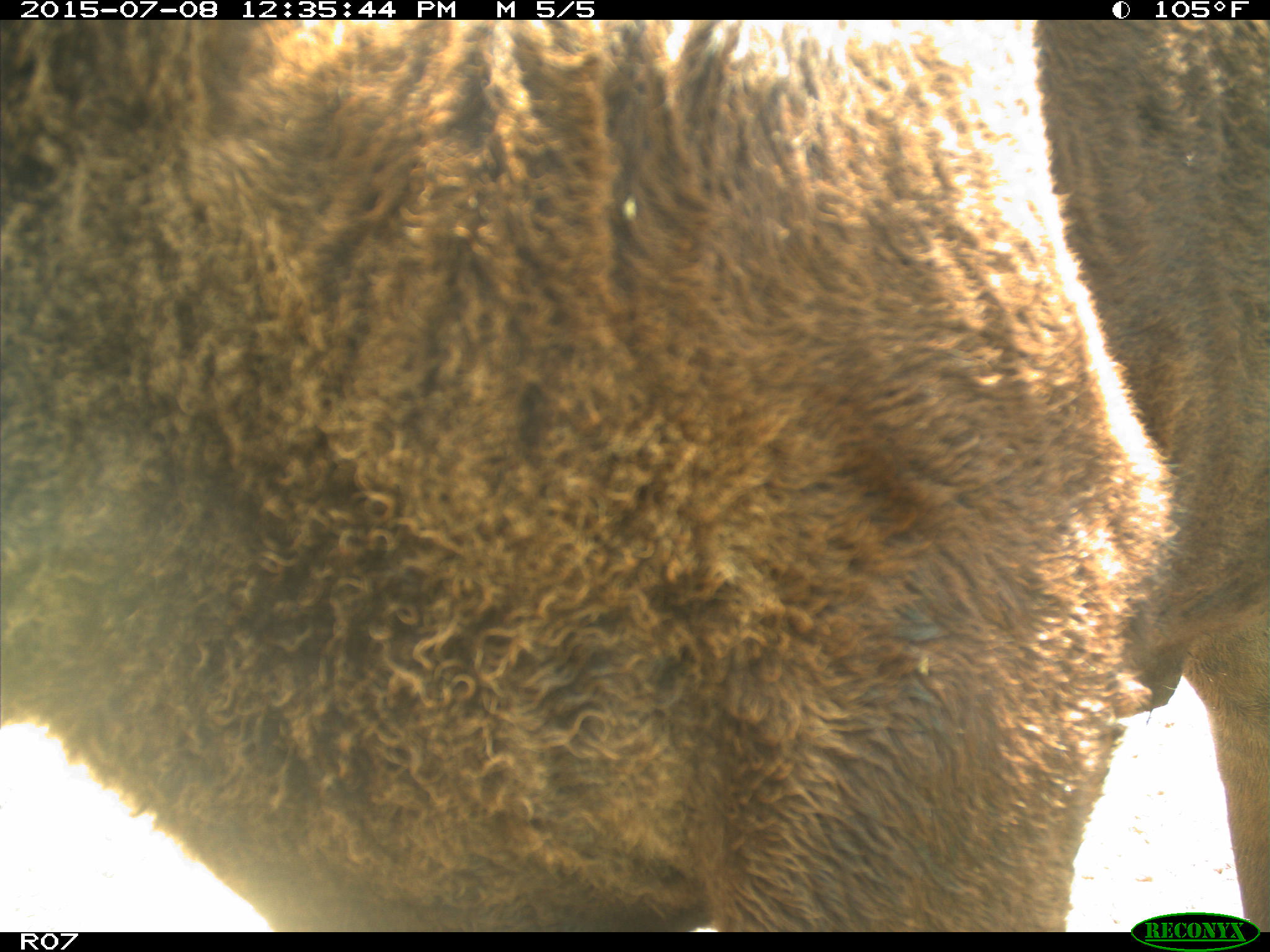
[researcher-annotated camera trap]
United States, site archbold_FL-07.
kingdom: Animalia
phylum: Chordata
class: Mammalia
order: Artiodactyla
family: Bovidae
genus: Bos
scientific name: Bos taurus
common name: domestic cow